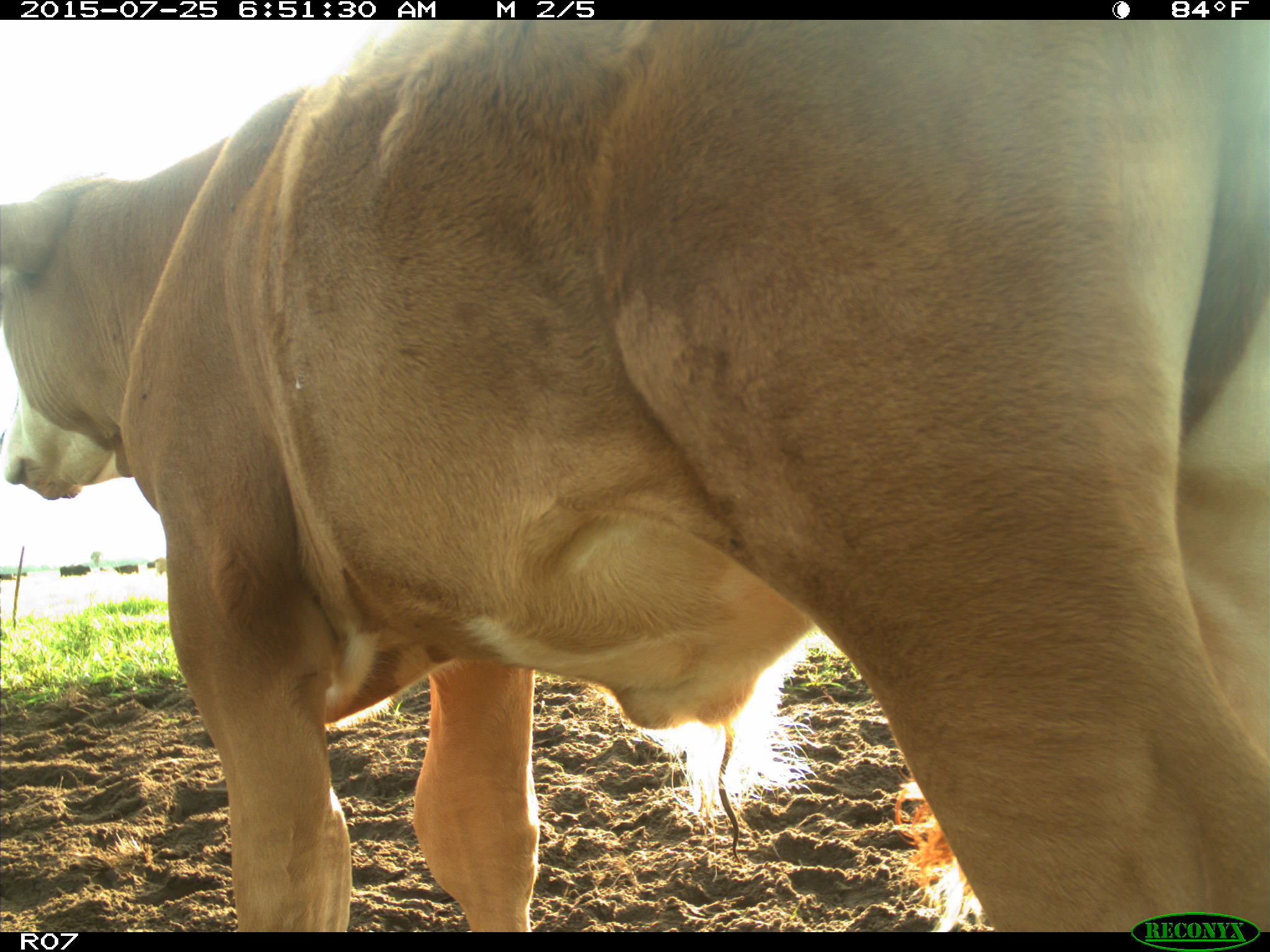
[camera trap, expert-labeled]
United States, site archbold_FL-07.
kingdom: Animalia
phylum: Chordata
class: Mammalia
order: Artiodactyla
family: Bovidae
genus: Bos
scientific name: Bos taurus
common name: domestic cow